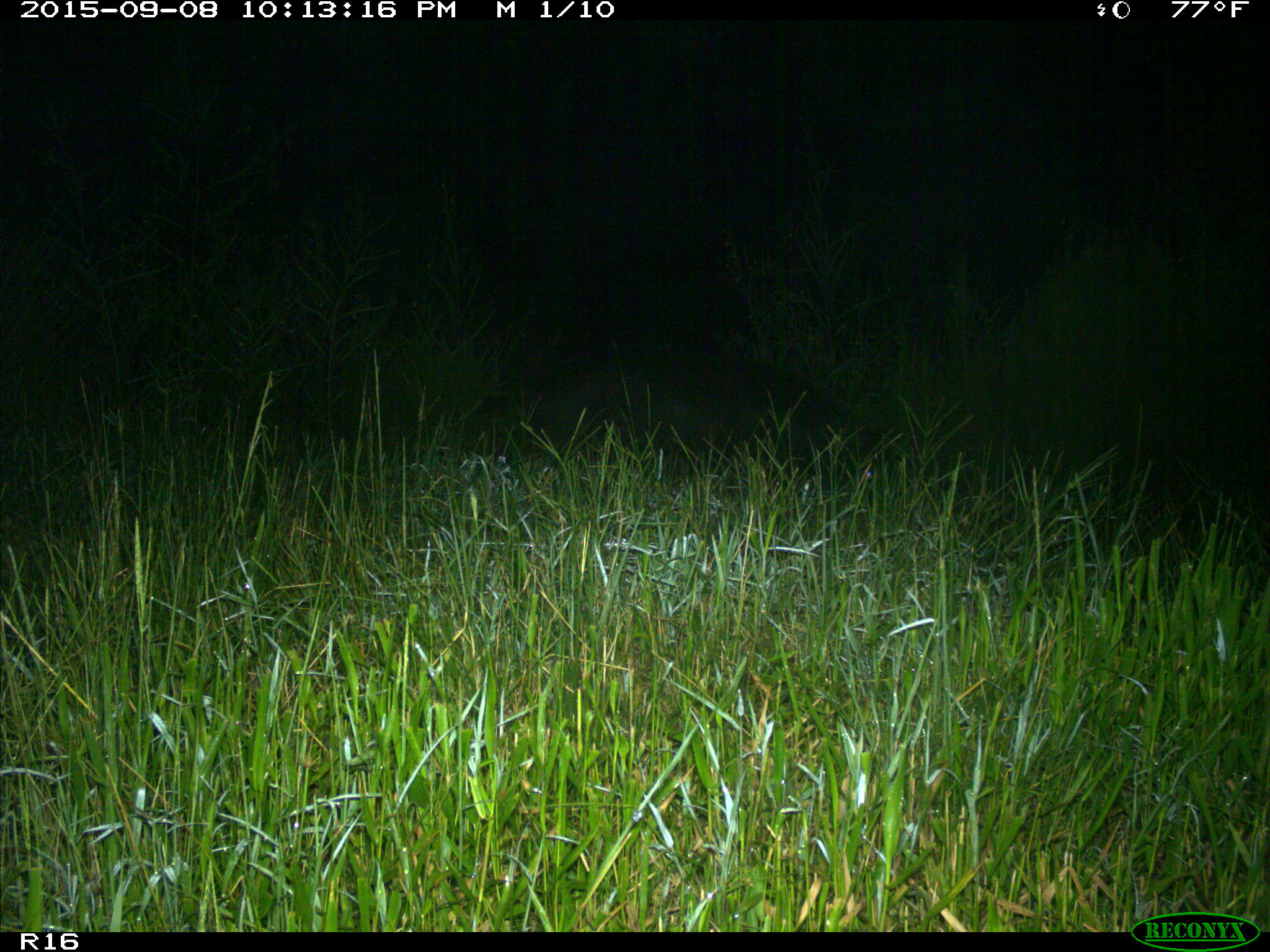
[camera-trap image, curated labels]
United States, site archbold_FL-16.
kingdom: Animalia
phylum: Chordata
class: Mammalia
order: Artiodactyla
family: Suidae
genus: Sus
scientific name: Sus scrofa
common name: wild boar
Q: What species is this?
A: Sus scrofa (wild boar).